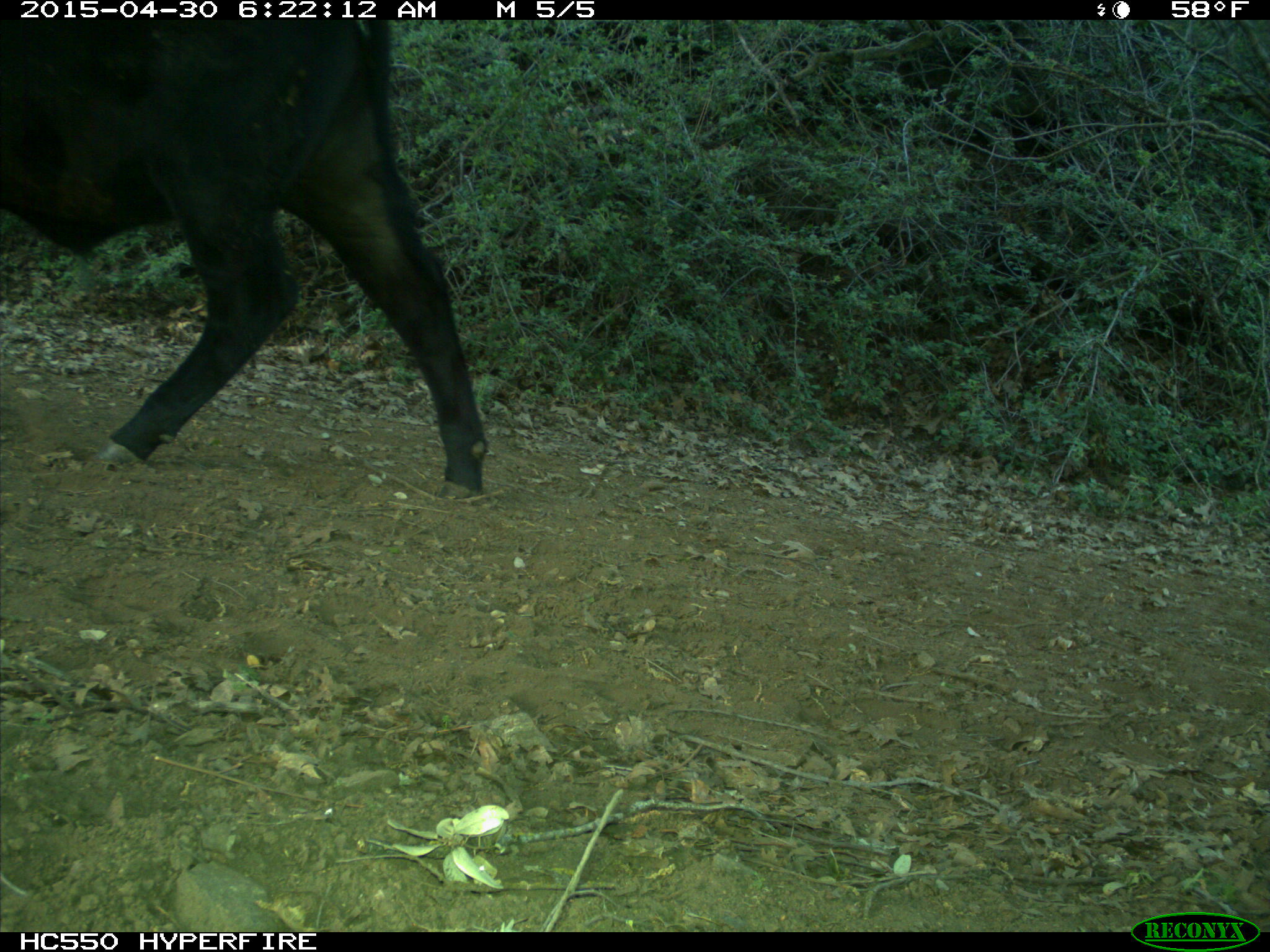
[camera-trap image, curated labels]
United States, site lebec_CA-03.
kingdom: Animalia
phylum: Chordata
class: Mammalia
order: Artiodactyla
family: Bovidae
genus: Bos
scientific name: Bos taurus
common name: domestic cow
Bos taurus (domestic cow).